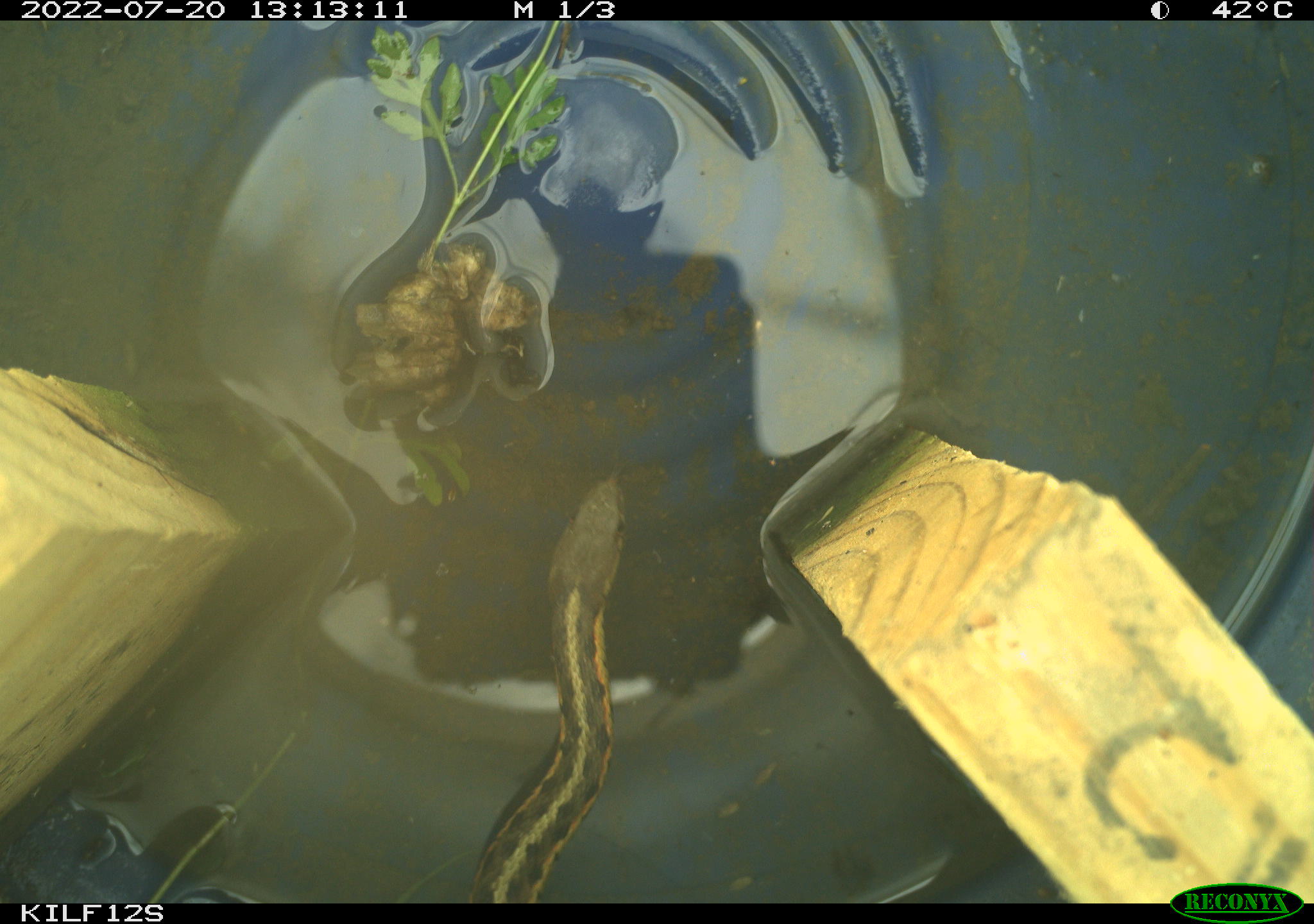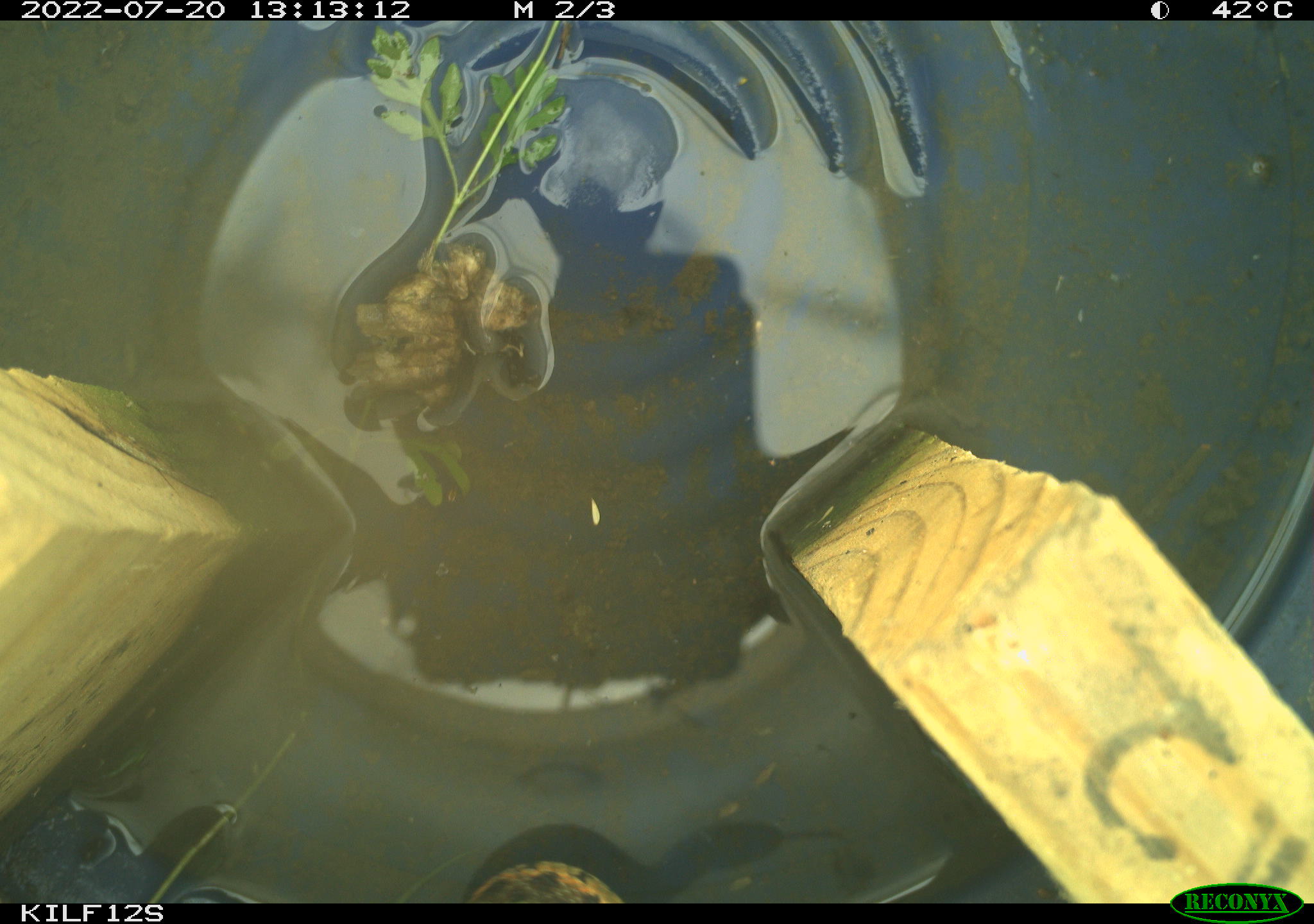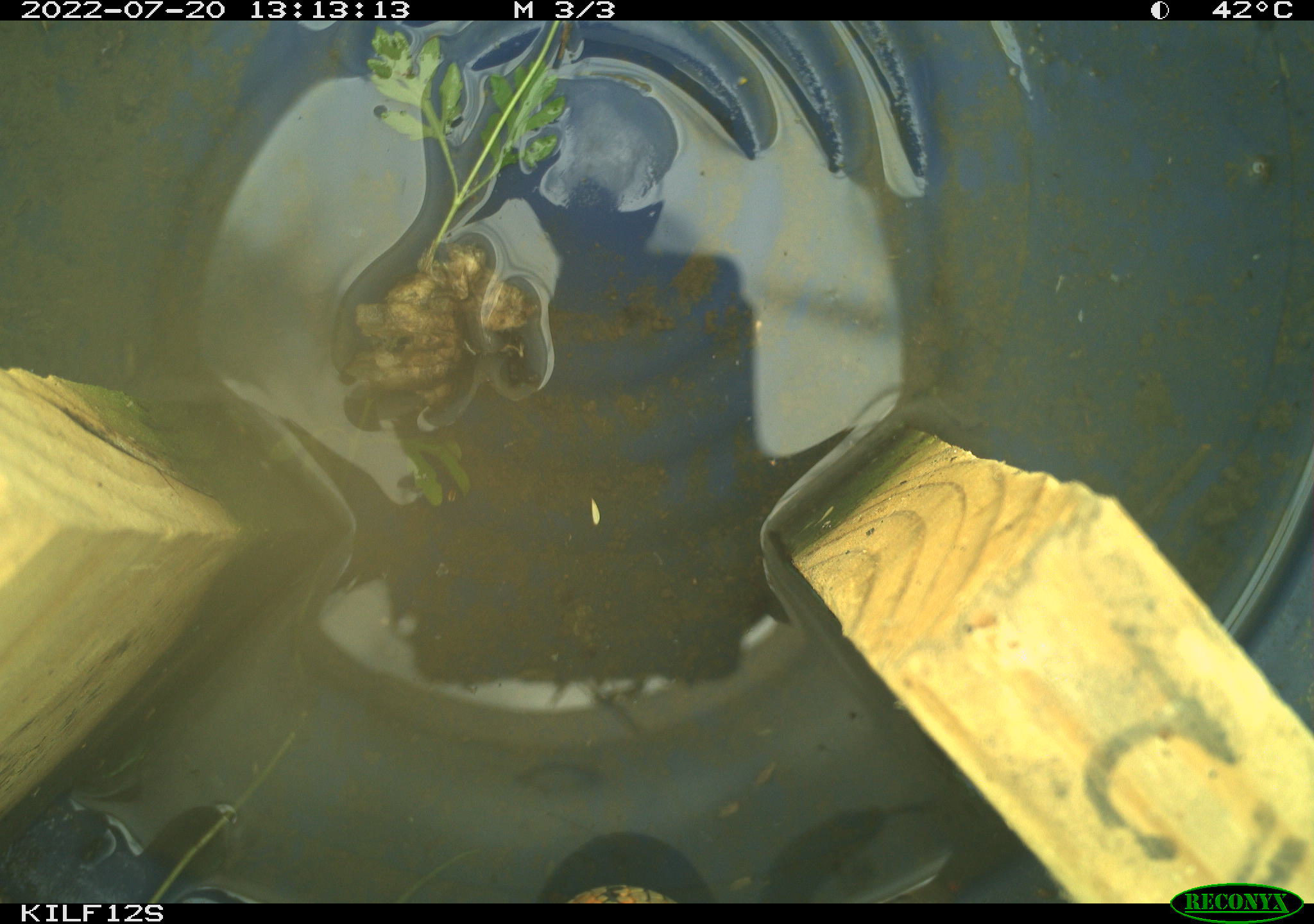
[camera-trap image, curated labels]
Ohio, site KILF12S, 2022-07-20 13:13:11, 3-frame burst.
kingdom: Animalia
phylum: Chordata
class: Reptilia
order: Squamata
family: Colubridae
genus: Thamnophis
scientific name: Thamnophis sirtalis sirtalis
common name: eastern gartersnake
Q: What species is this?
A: Eastern gartersnake (Thamnophis sirtalis sirtalis).